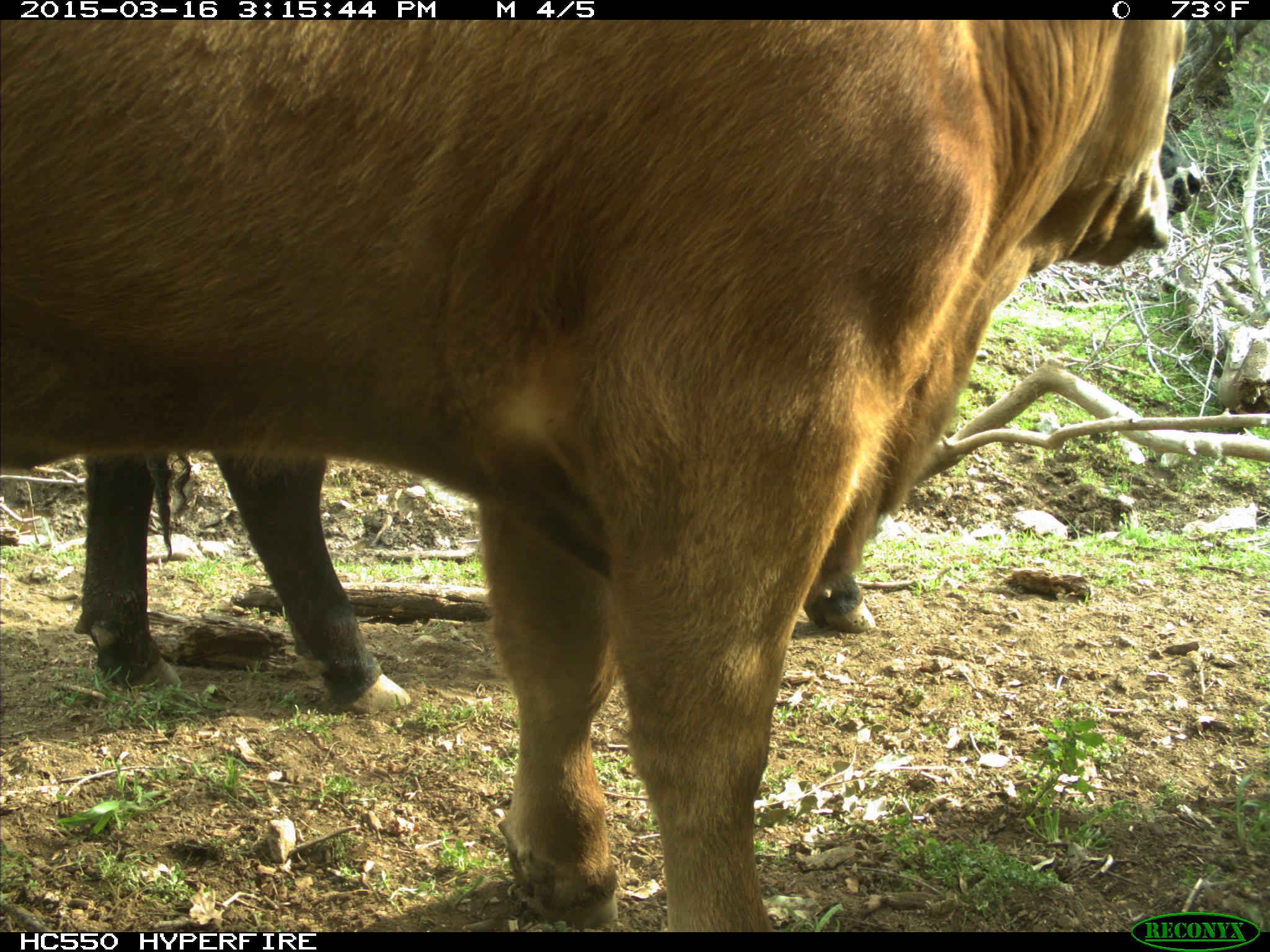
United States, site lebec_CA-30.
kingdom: Animalia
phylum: Chordata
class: Mammalia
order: Artiodactyla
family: Bovidae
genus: Bos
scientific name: Bos taurus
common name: domestic cow